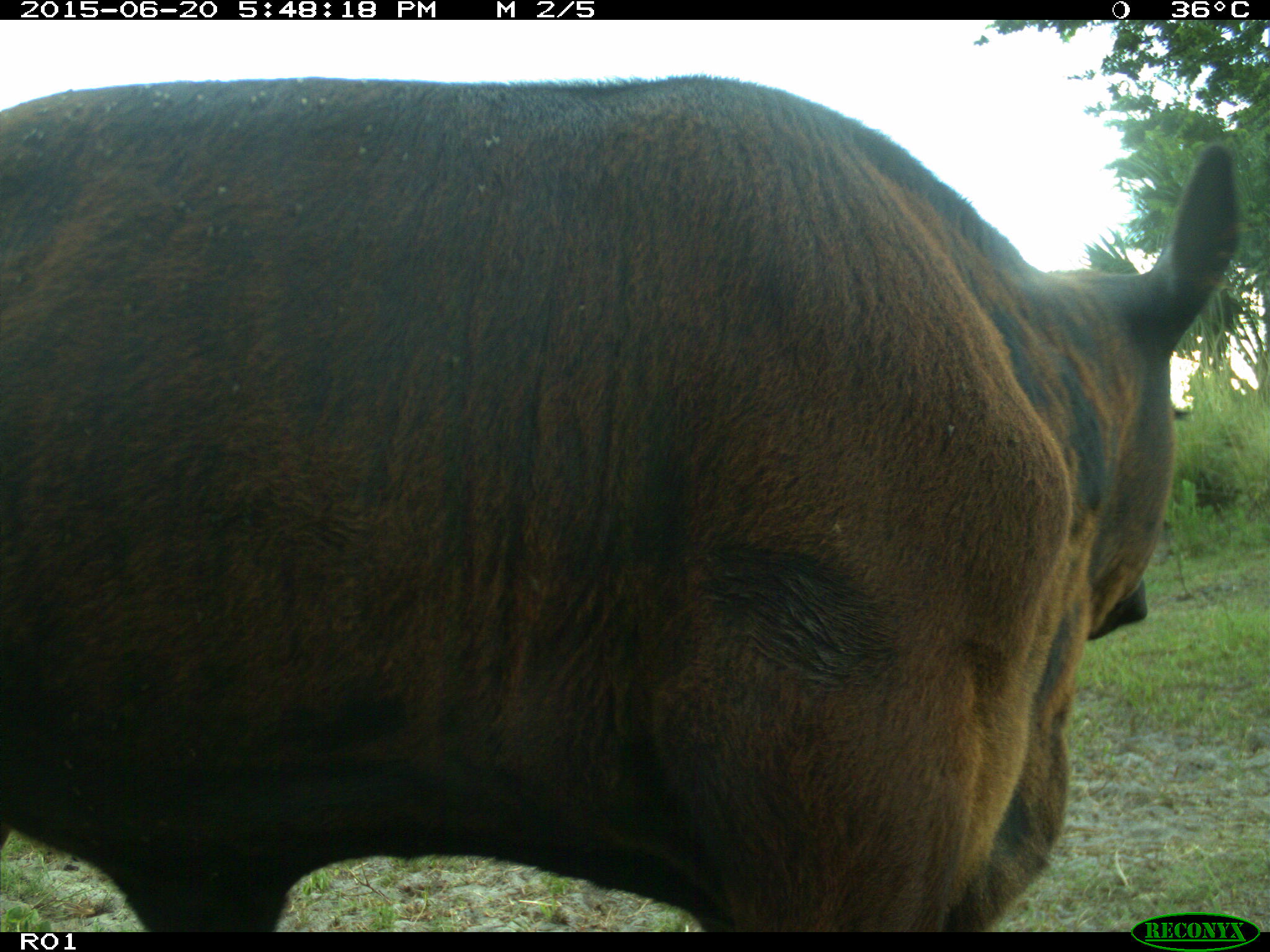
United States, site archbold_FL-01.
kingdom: Animalia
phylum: Chordata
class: Mammalia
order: Artiodactyla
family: Bovidae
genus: Bos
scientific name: Bos taurus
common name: domestic cow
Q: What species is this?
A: Bos taurus (domestic cow).